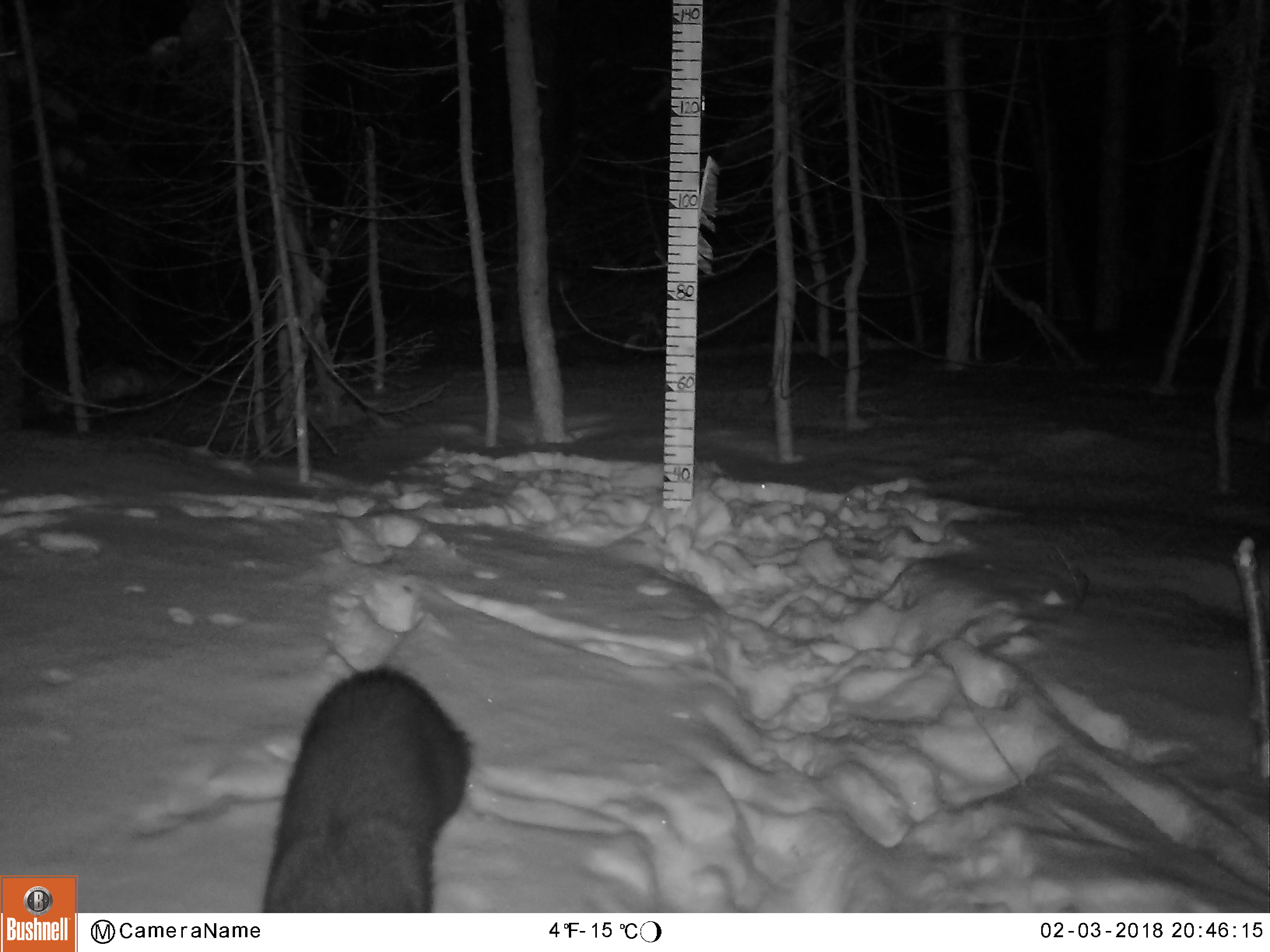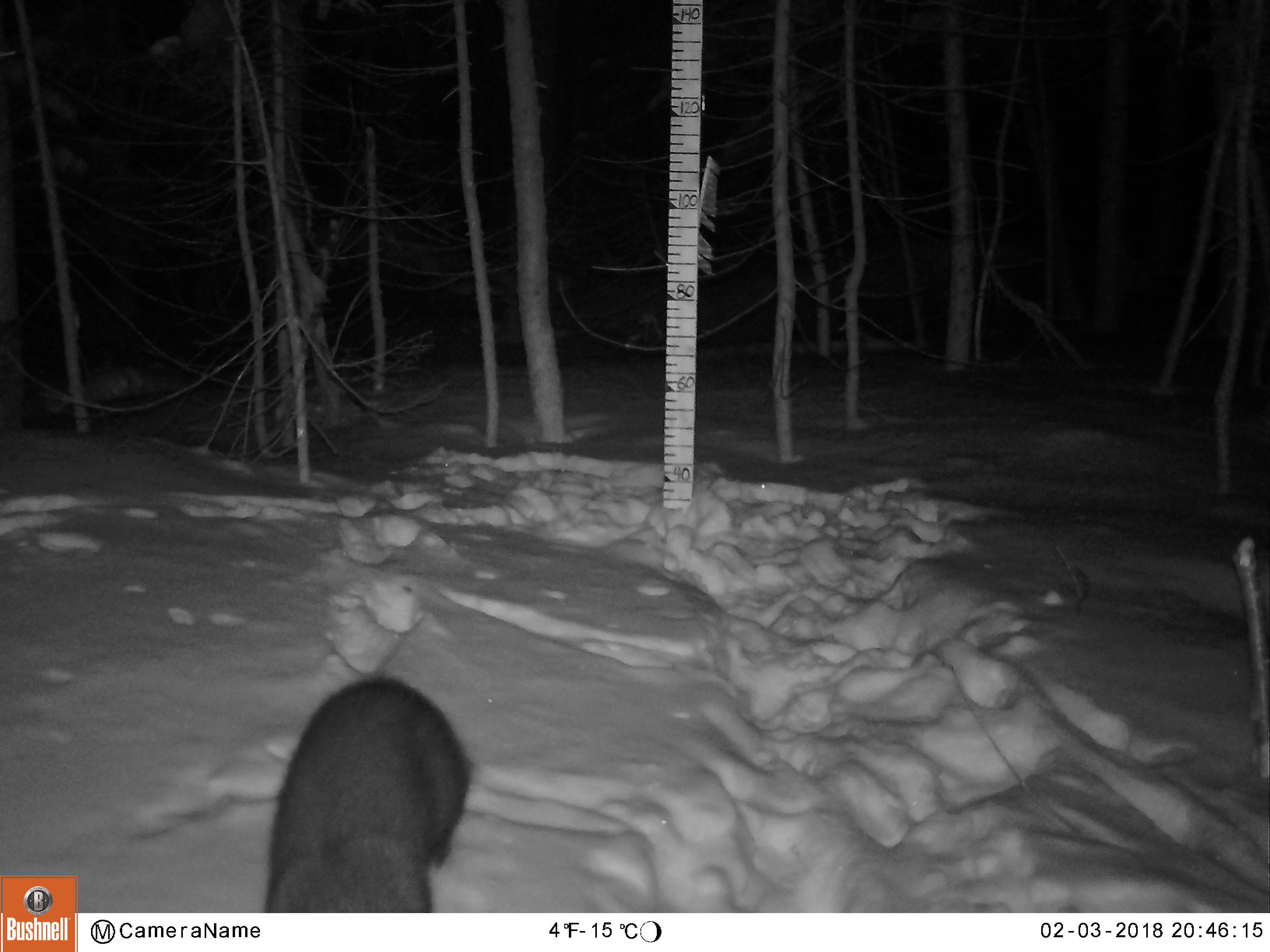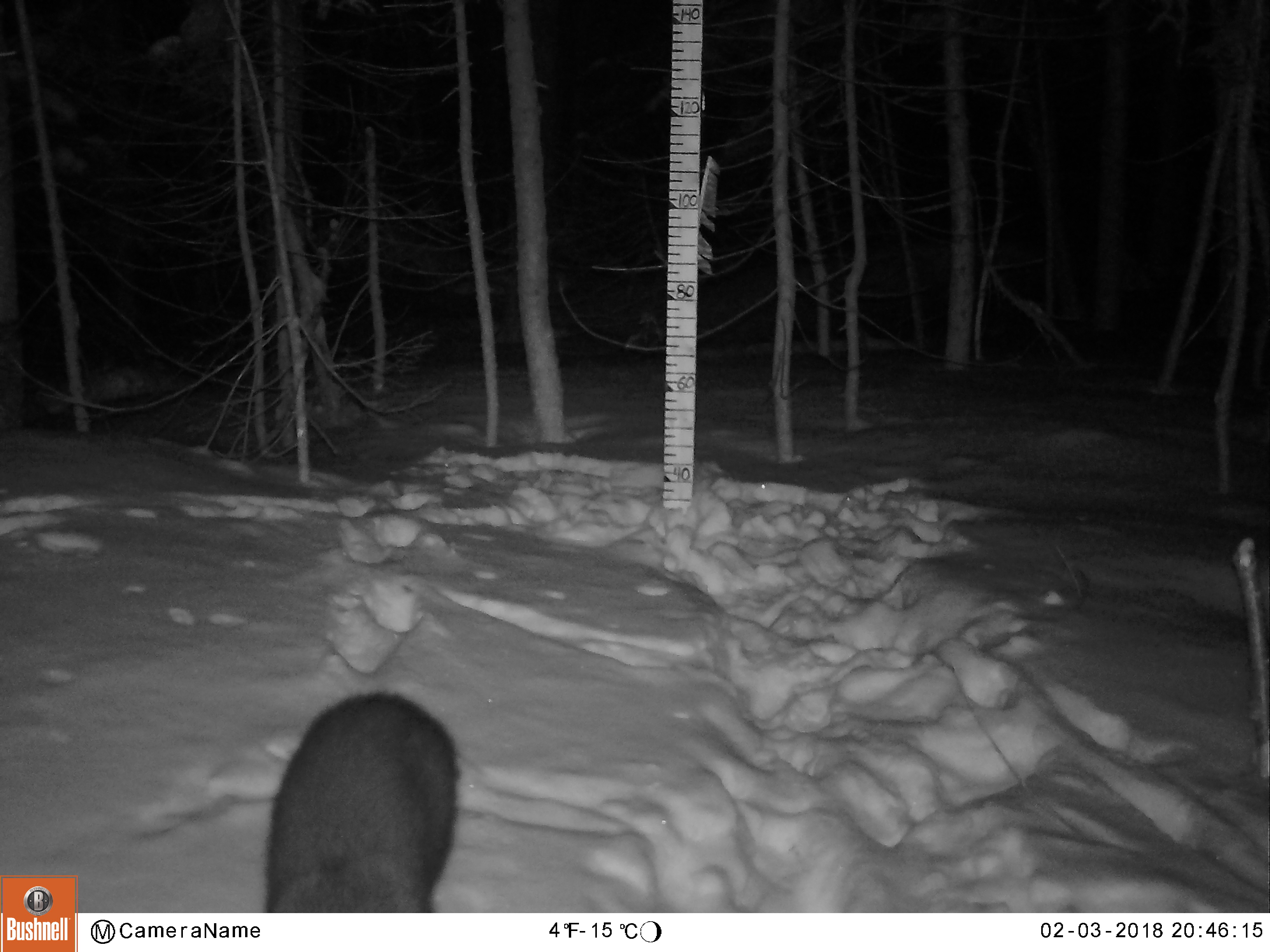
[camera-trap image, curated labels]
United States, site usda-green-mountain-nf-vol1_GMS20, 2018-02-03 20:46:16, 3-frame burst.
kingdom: Animalia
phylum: Chordata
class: Mammalia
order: Carnivora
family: Mustelidae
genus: Pekania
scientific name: Pekania pennanti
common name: fisher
Fisher (Pekania pennanti).